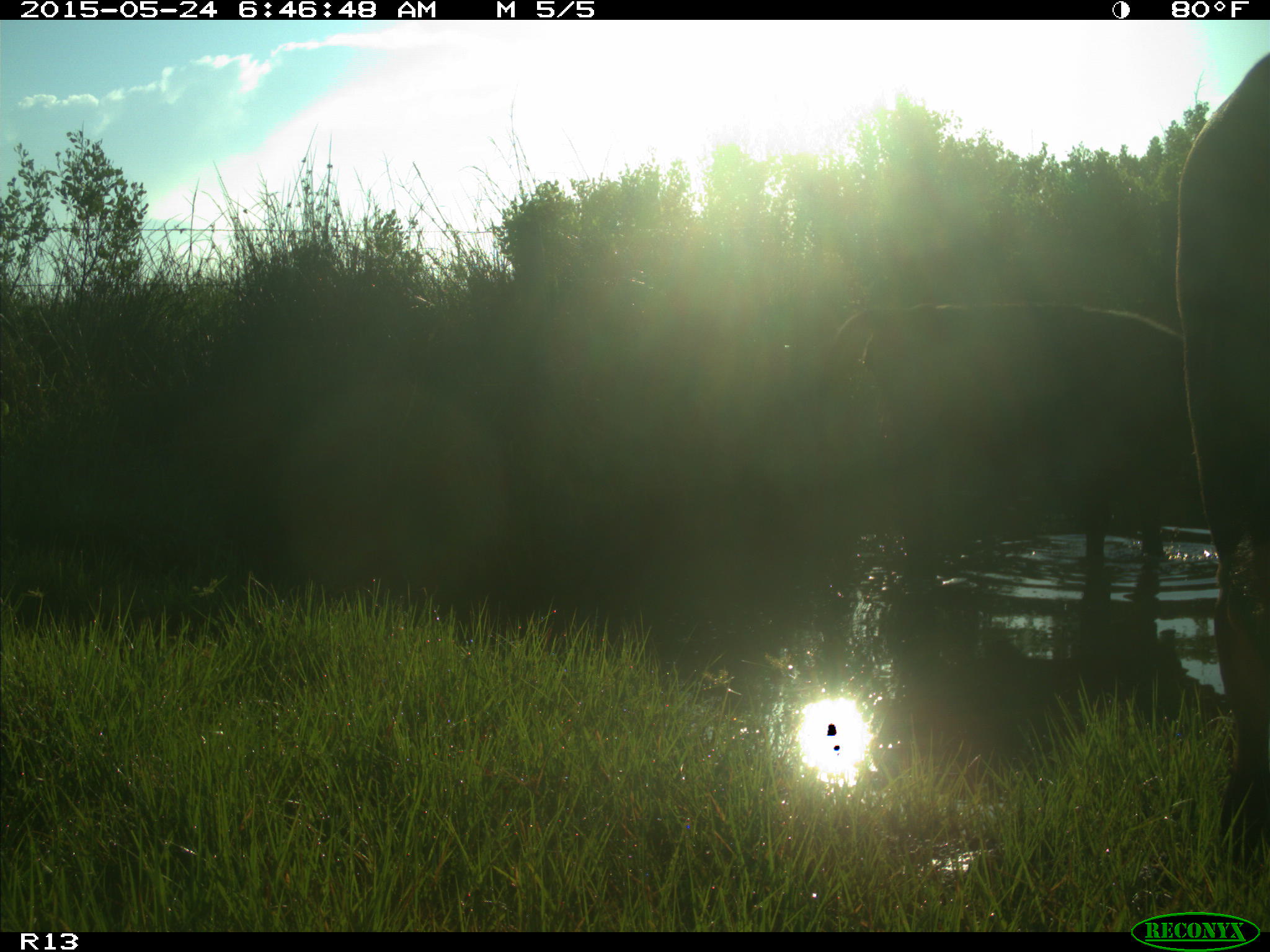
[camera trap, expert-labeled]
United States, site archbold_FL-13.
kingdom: Animalia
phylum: Chordata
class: Mammalia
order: Artiodactyla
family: Bovidae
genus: Bos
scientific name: Bos taurus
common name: domestic cow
Bos taurus (domestic cow).